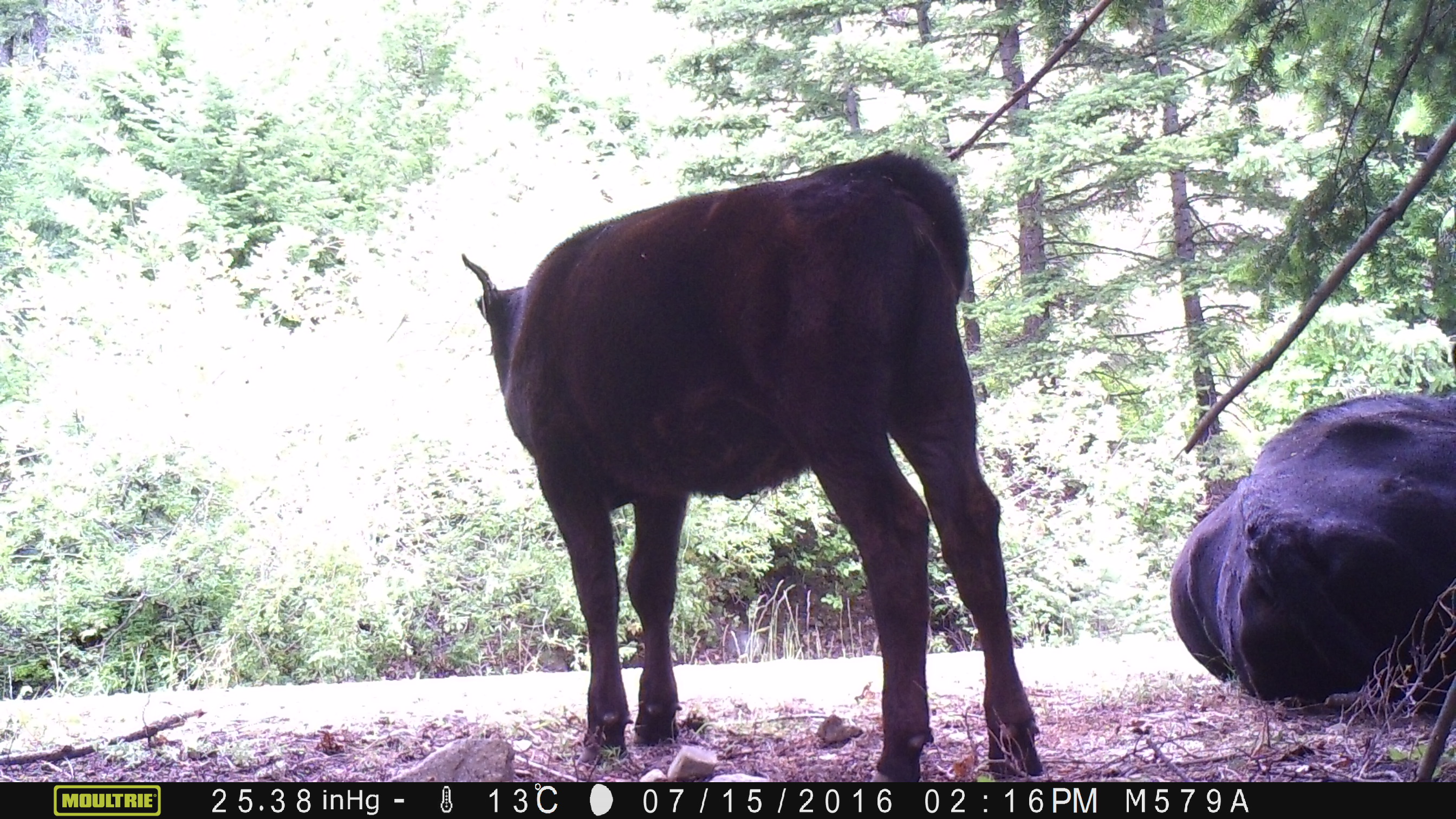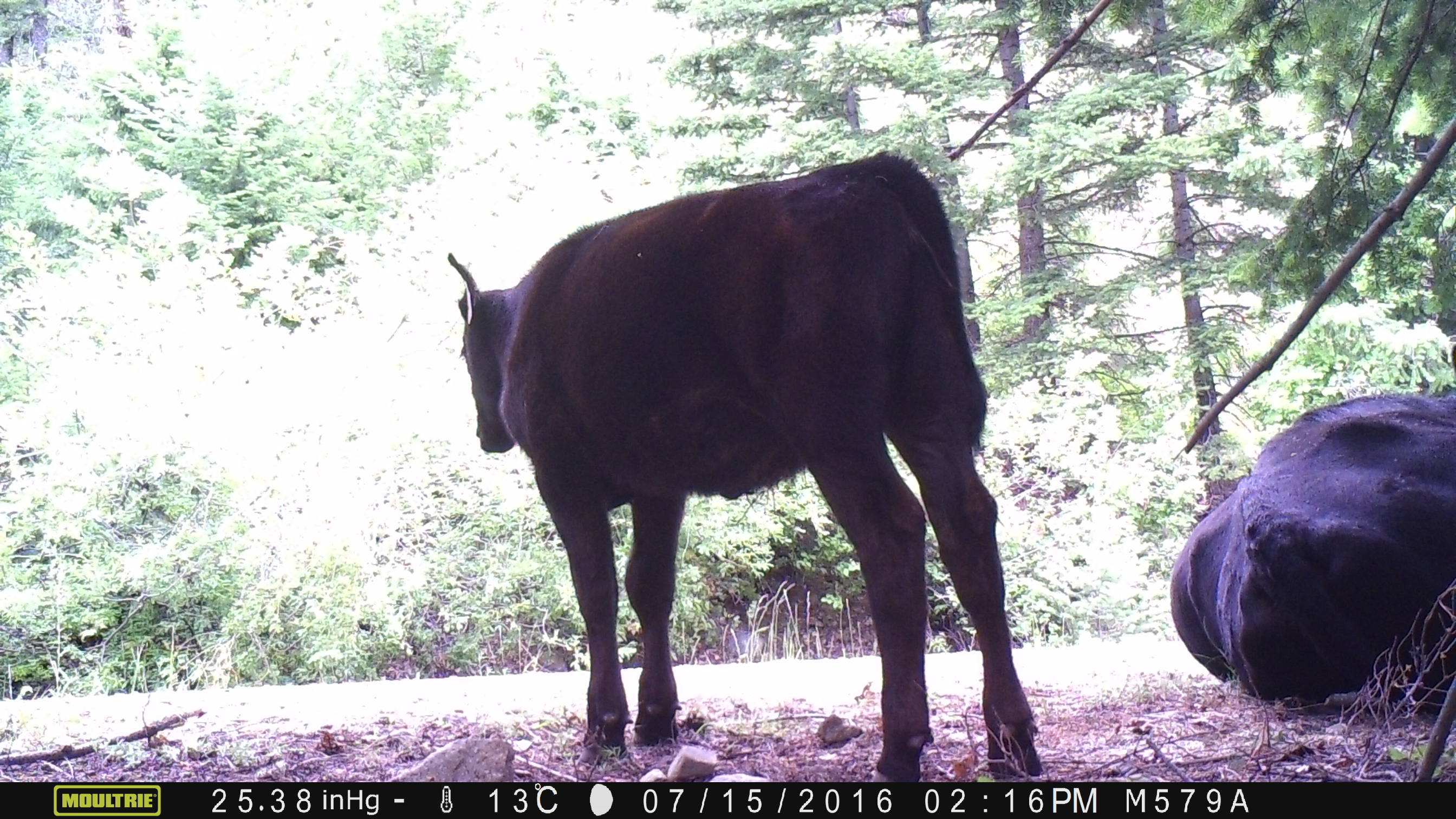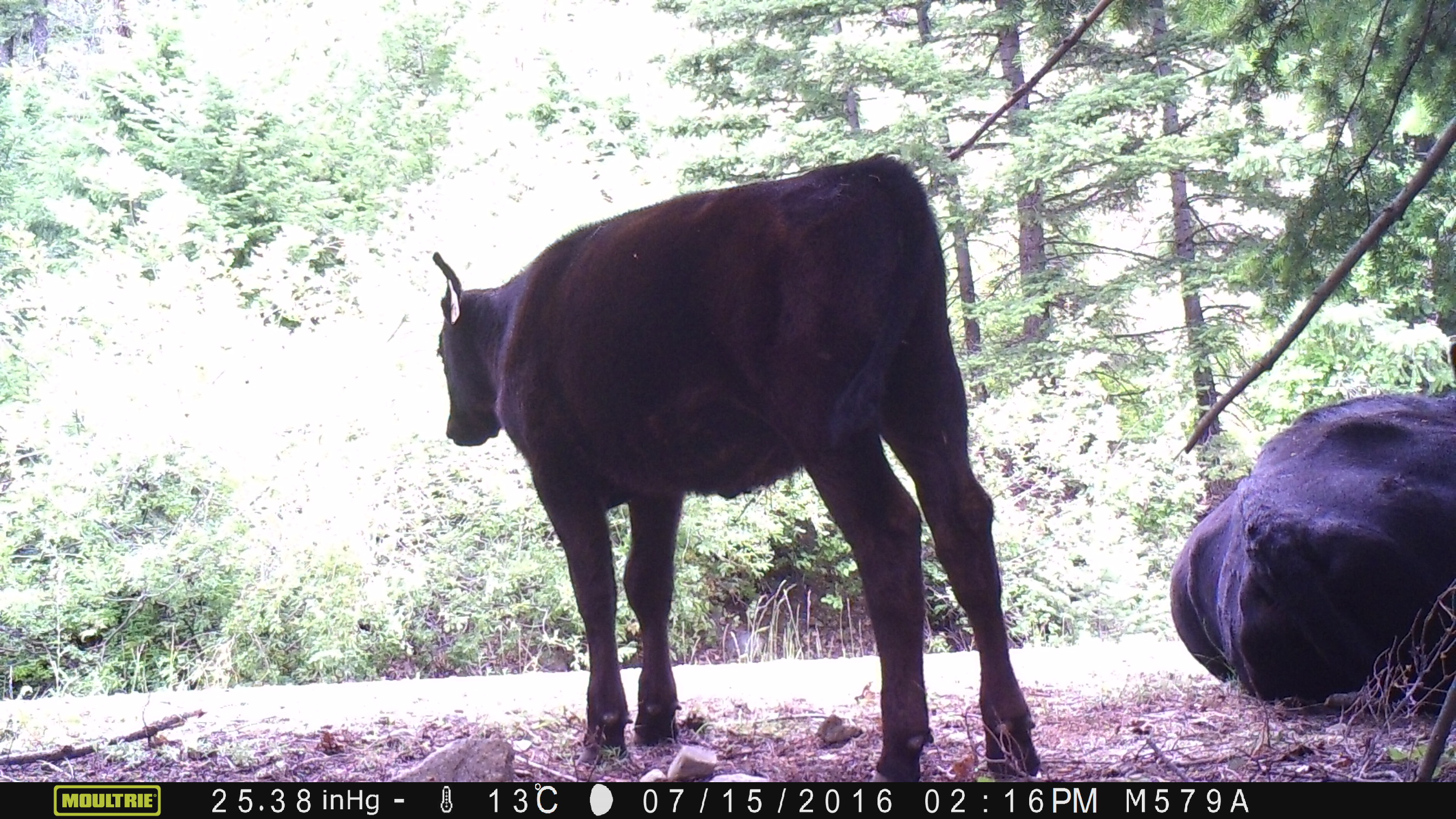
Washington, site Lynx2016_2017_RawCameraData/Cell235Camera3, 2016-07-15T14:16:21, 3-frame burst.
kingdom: Animalia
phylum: Chordata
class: Mammalia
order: Artiodactyla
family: Bovidae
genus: Bos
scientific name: Bos taurus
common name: domestic cattle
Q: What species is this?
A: Domestic cattle (Bos taurus).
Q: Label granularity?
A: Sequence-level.